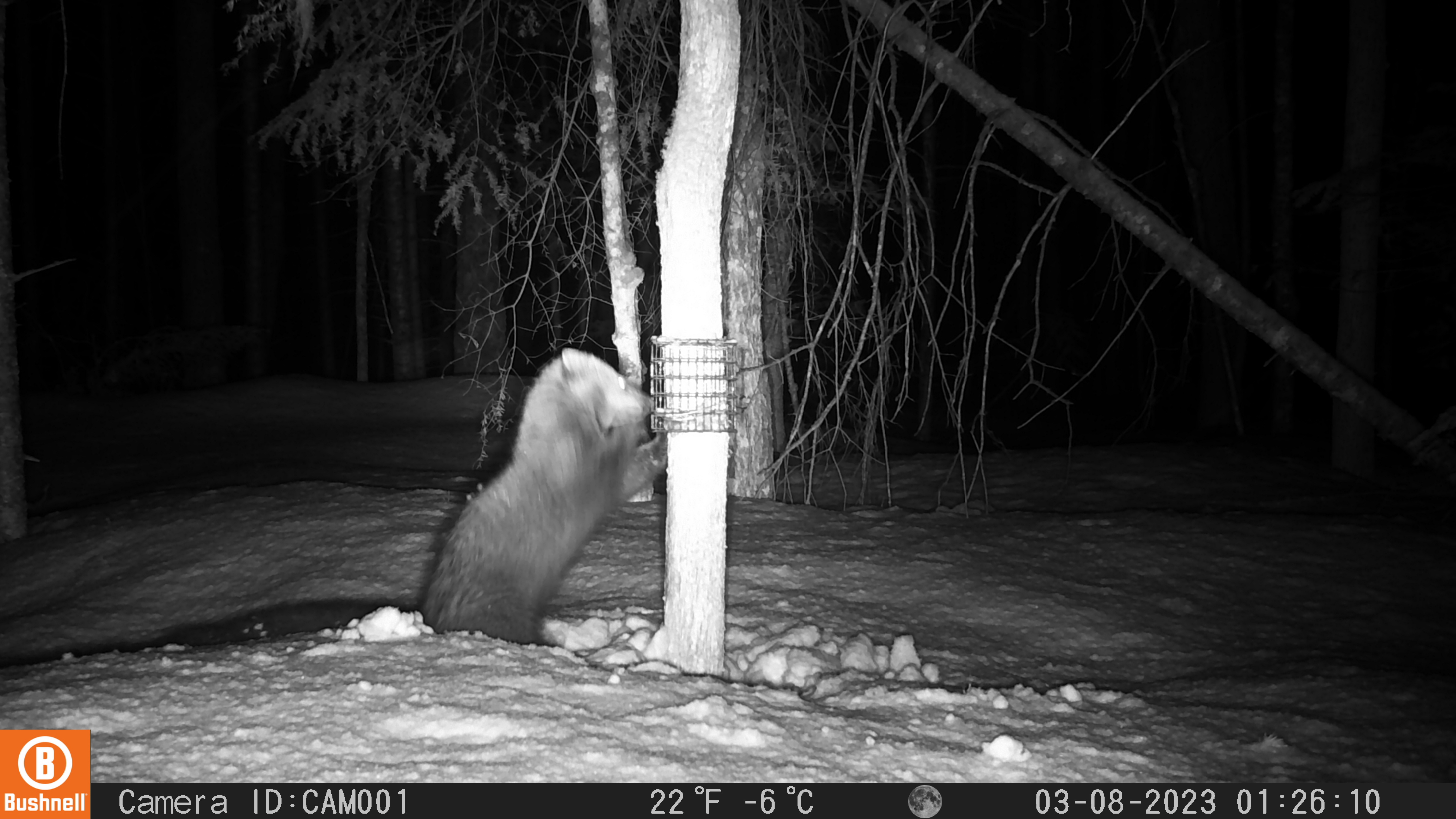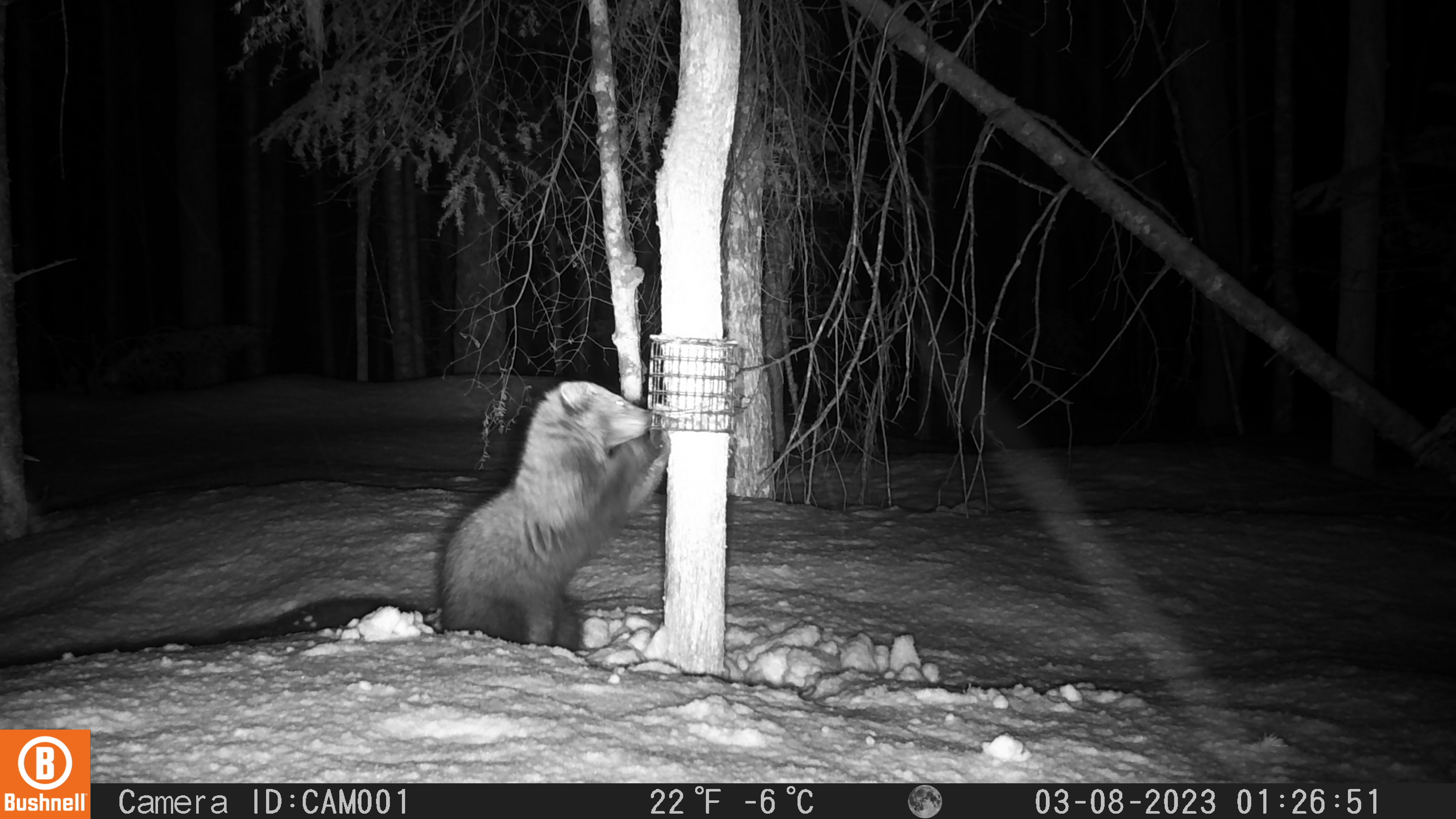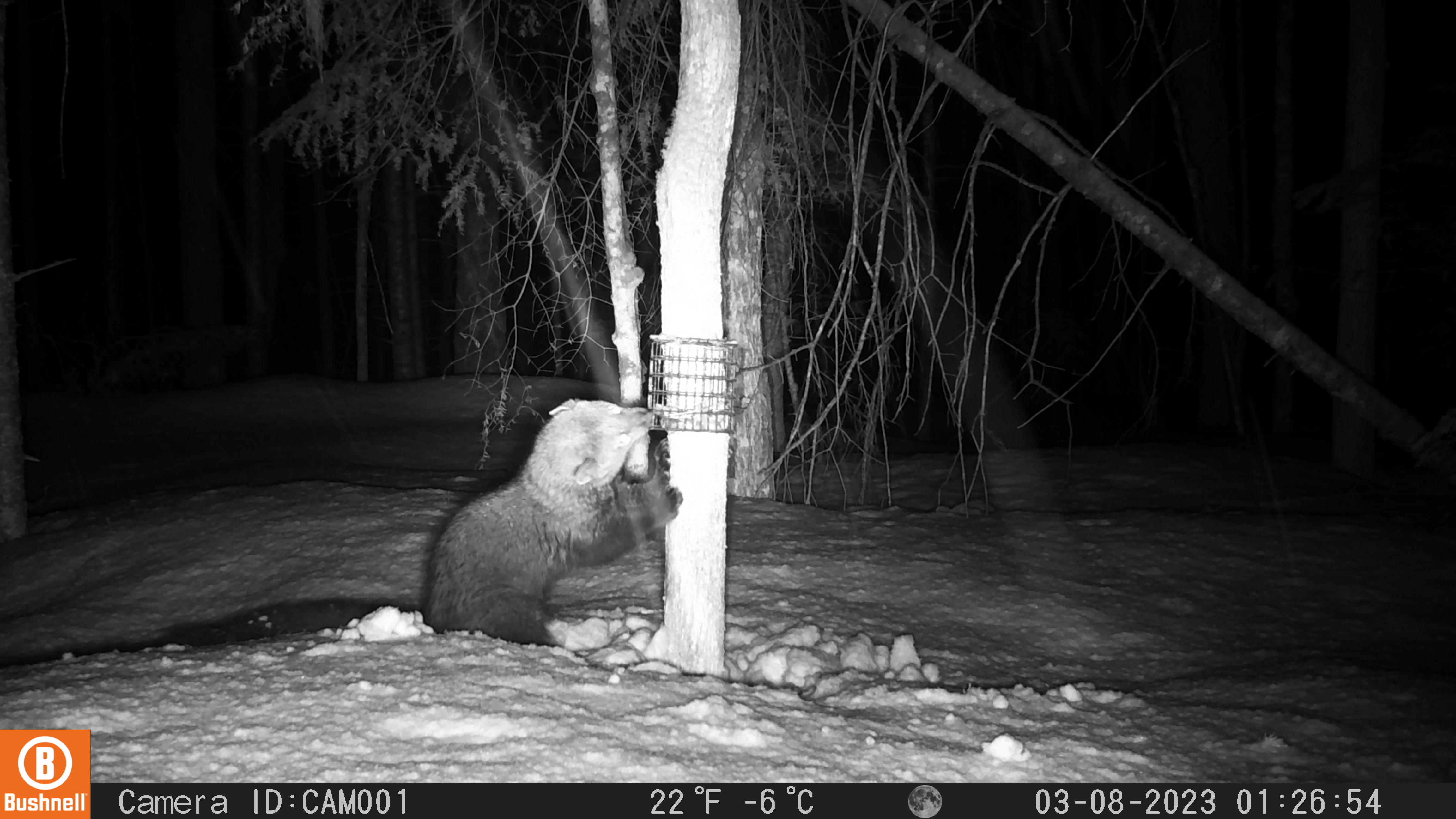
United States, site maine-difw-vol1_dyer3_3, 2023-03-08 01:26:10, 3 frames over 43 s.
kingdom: Animalia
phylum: Chordata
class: Mammalia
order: Carnivora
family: Mustelidae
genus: Pekania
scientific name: Pekania pennanti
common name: fisher